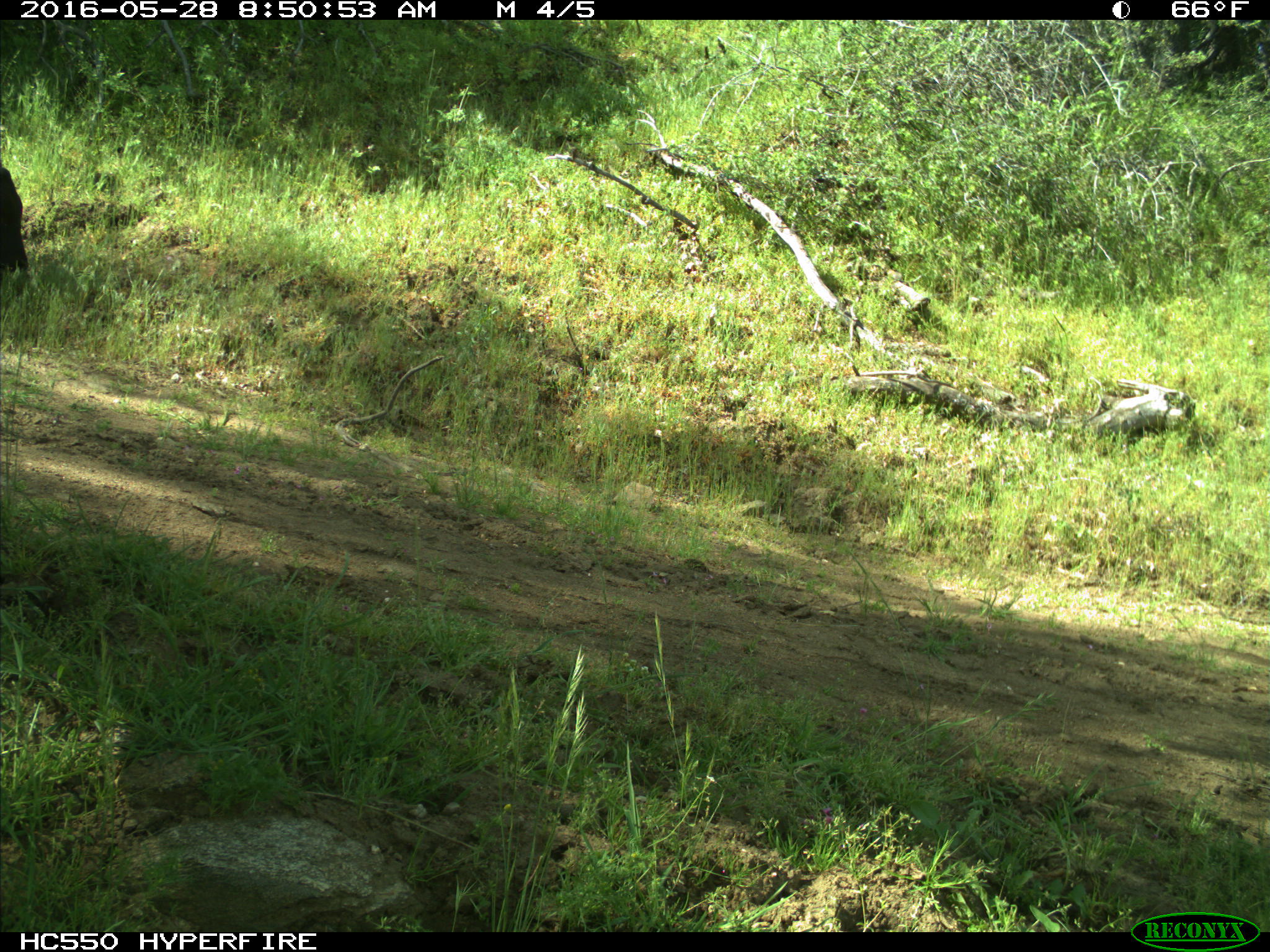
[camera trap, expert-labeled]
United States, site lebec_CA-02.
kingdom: Animalia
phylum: Chordata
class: Mammalia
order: Artiodactyla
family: Bovidae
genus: Bos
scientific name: Bos taurus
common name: domestic cow